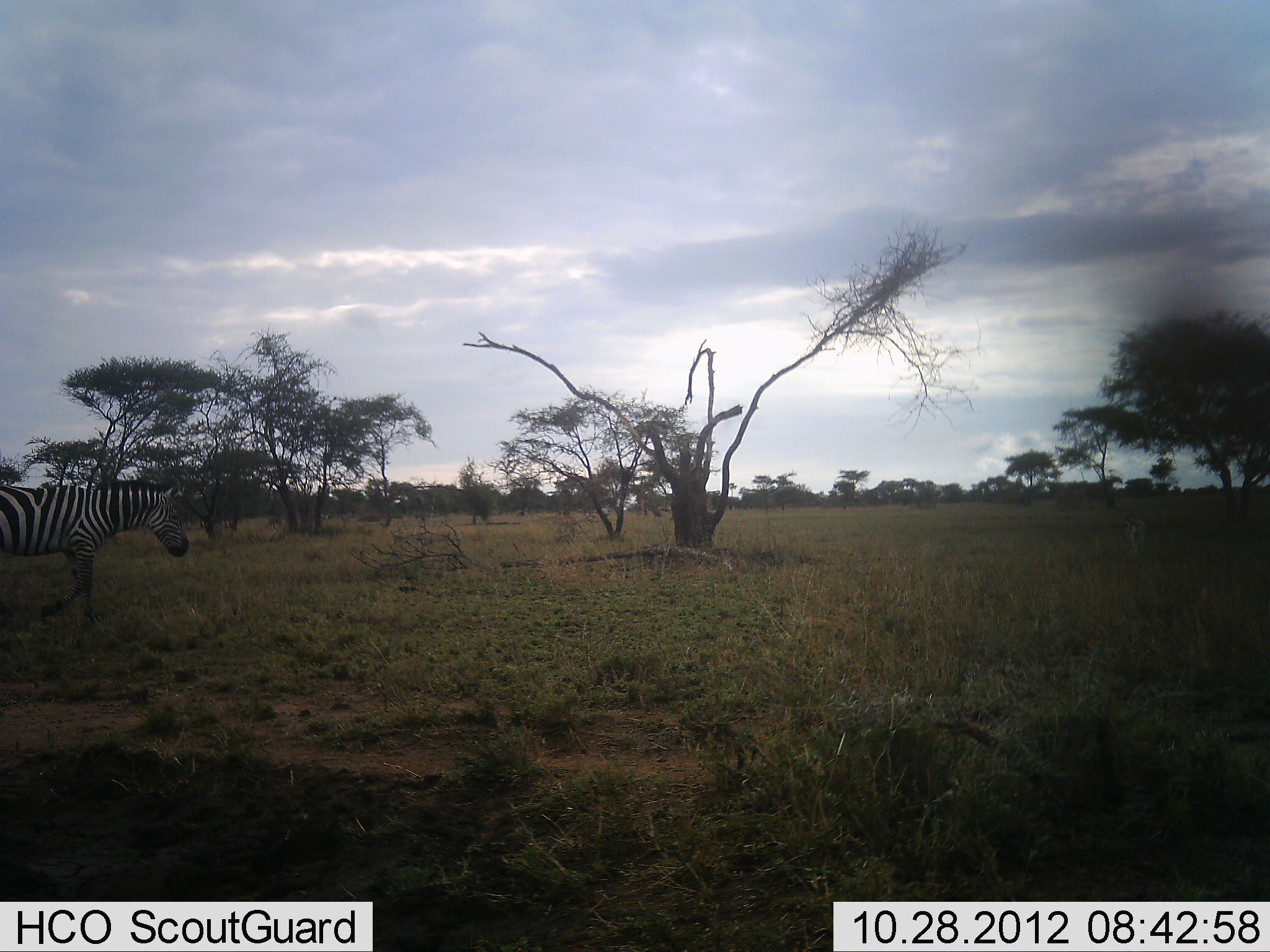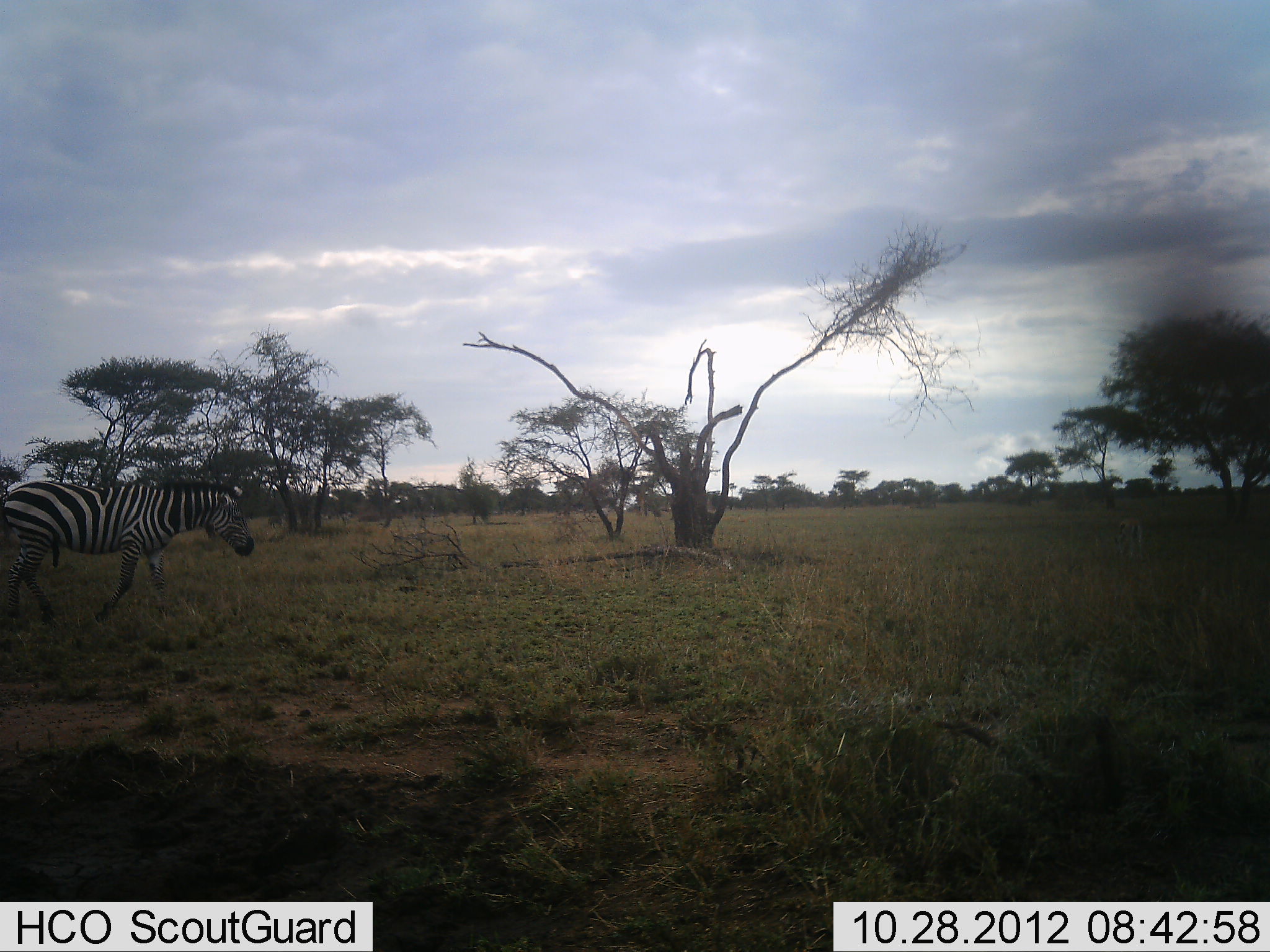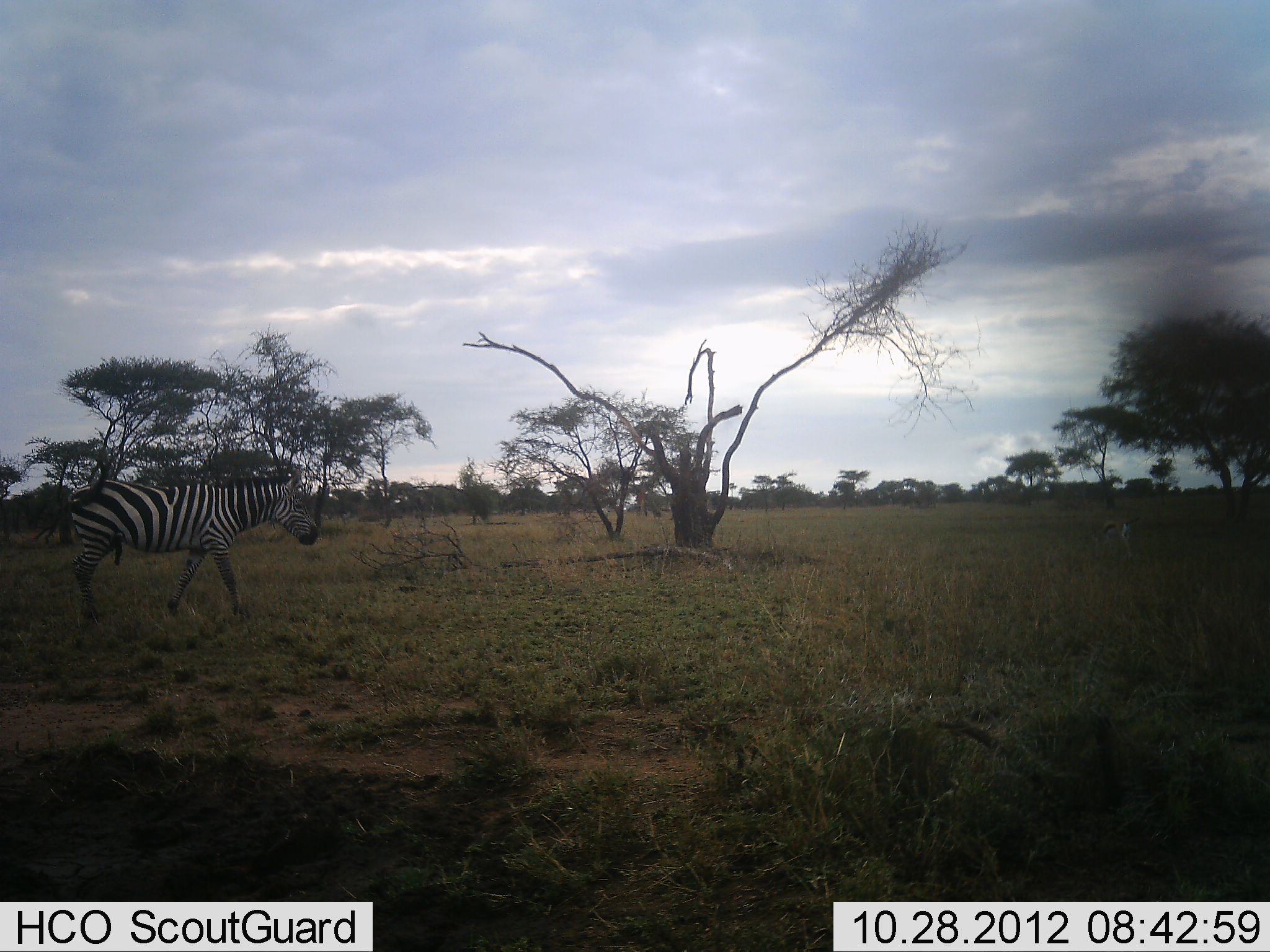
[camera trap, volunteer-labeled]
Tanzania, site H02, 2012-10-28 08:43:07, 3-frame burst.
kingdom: Animalia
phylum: Chordata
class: Mammalia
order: Perissodactyla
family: Equidae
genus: Equus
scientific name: Equus quagga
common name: plains zebra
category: zebra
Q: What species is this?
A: Zebra (plains zebra) (Equus quagga).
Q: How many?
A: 1.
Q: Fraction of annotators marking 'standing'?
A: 8%.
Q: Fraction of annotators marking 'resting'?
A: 0%.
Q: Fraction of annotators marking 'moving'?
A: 92%.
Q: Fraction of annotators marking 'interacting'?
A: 0%.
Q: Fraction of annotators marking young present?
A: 0%.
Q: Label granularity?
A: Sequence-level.